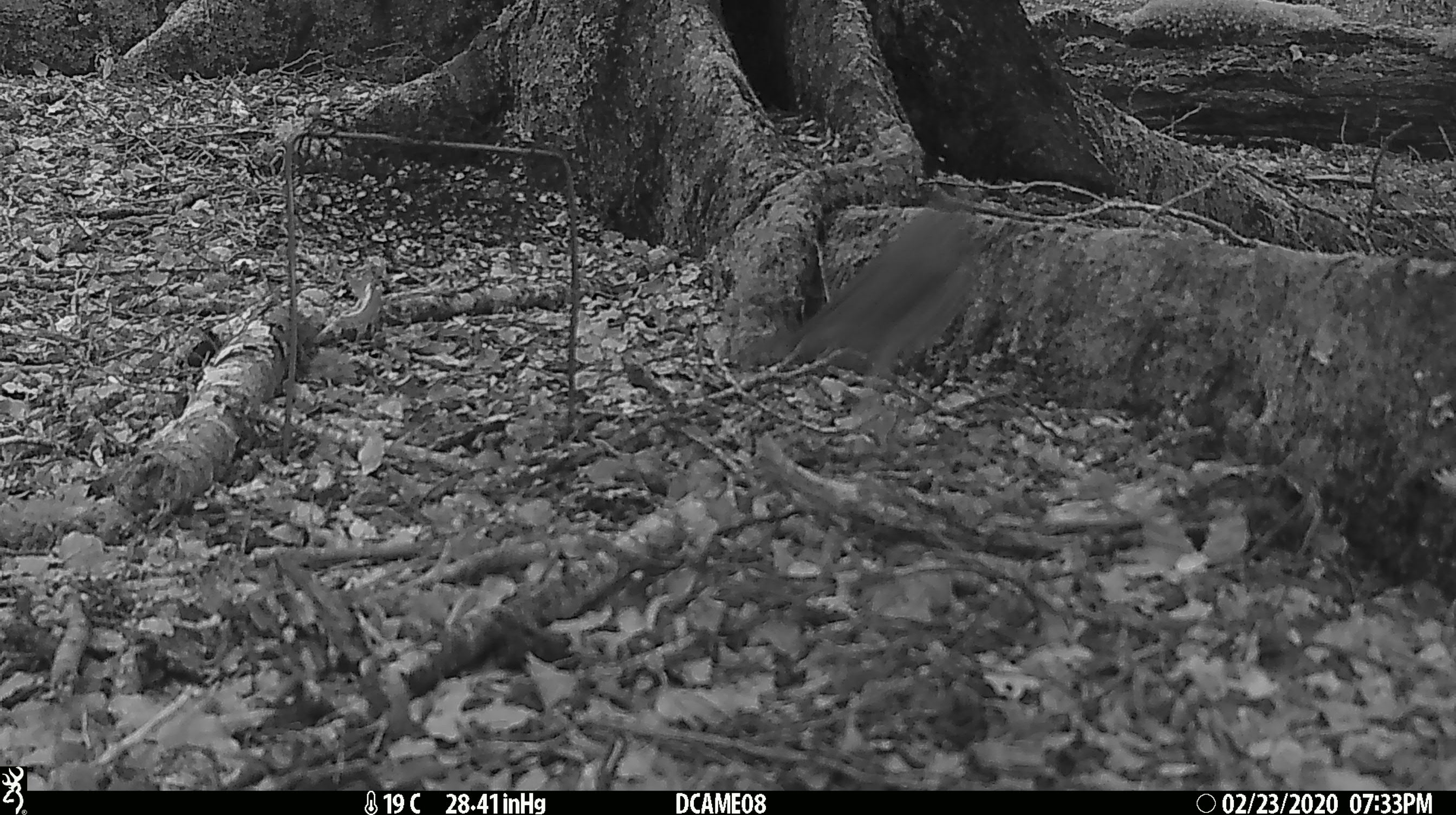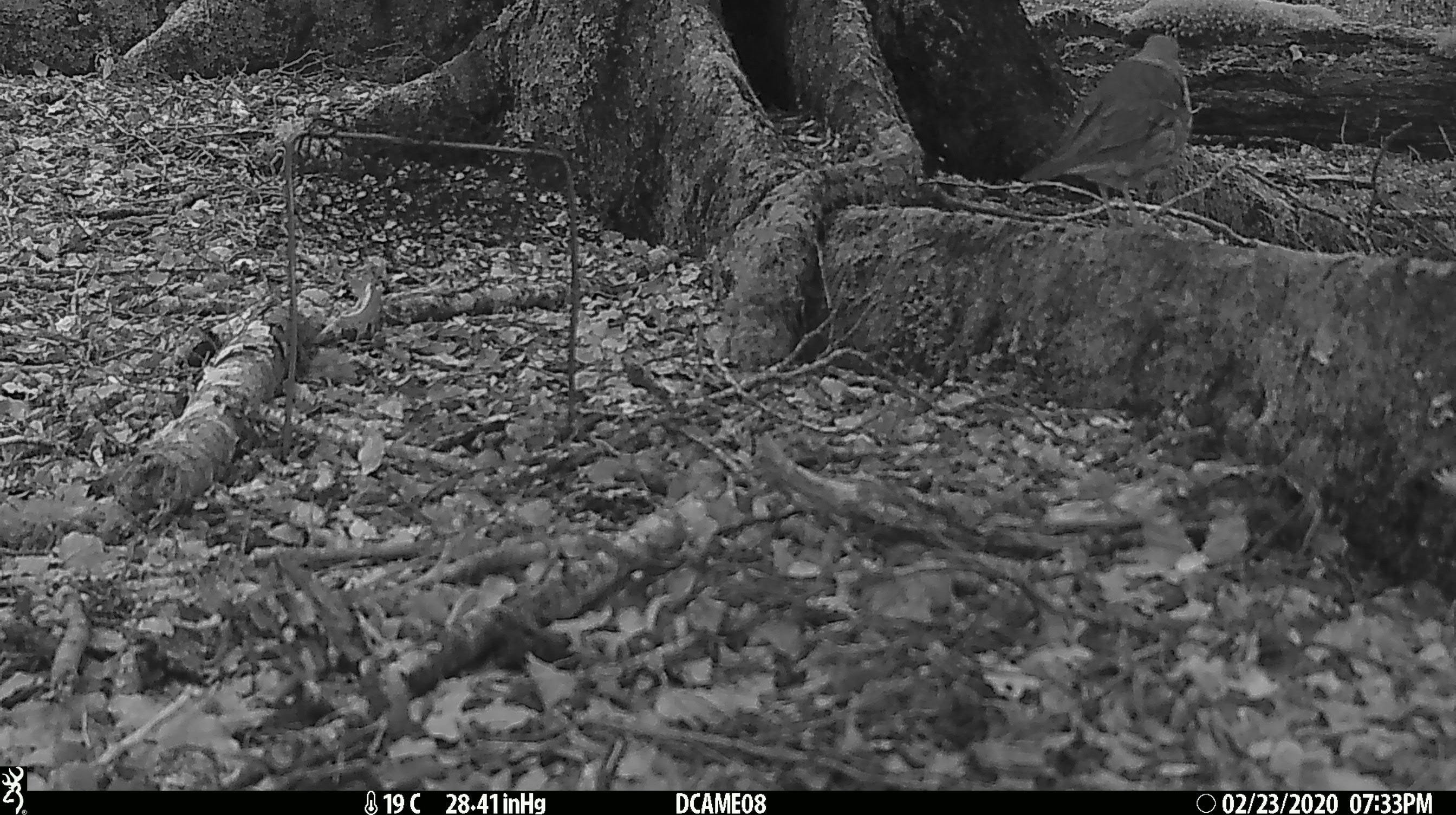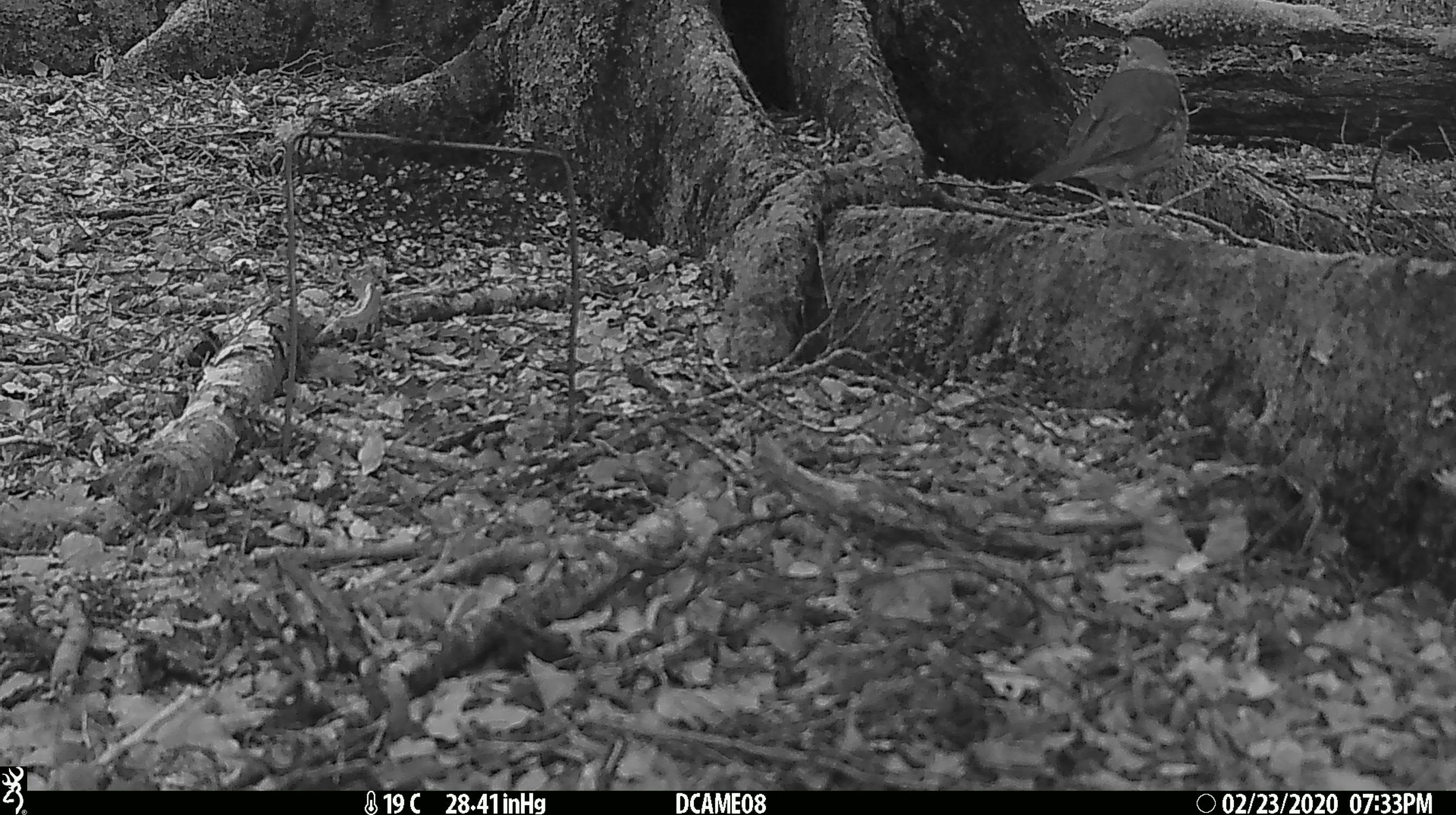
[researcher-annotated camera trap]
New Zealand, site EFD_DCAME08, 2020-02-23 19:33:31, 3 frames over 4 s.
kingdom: Animalia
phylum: Chordata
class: Aves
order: Passeriformes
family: Turdidae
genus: Turdus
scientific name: Turdus philomelos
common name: song thrush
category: thrush